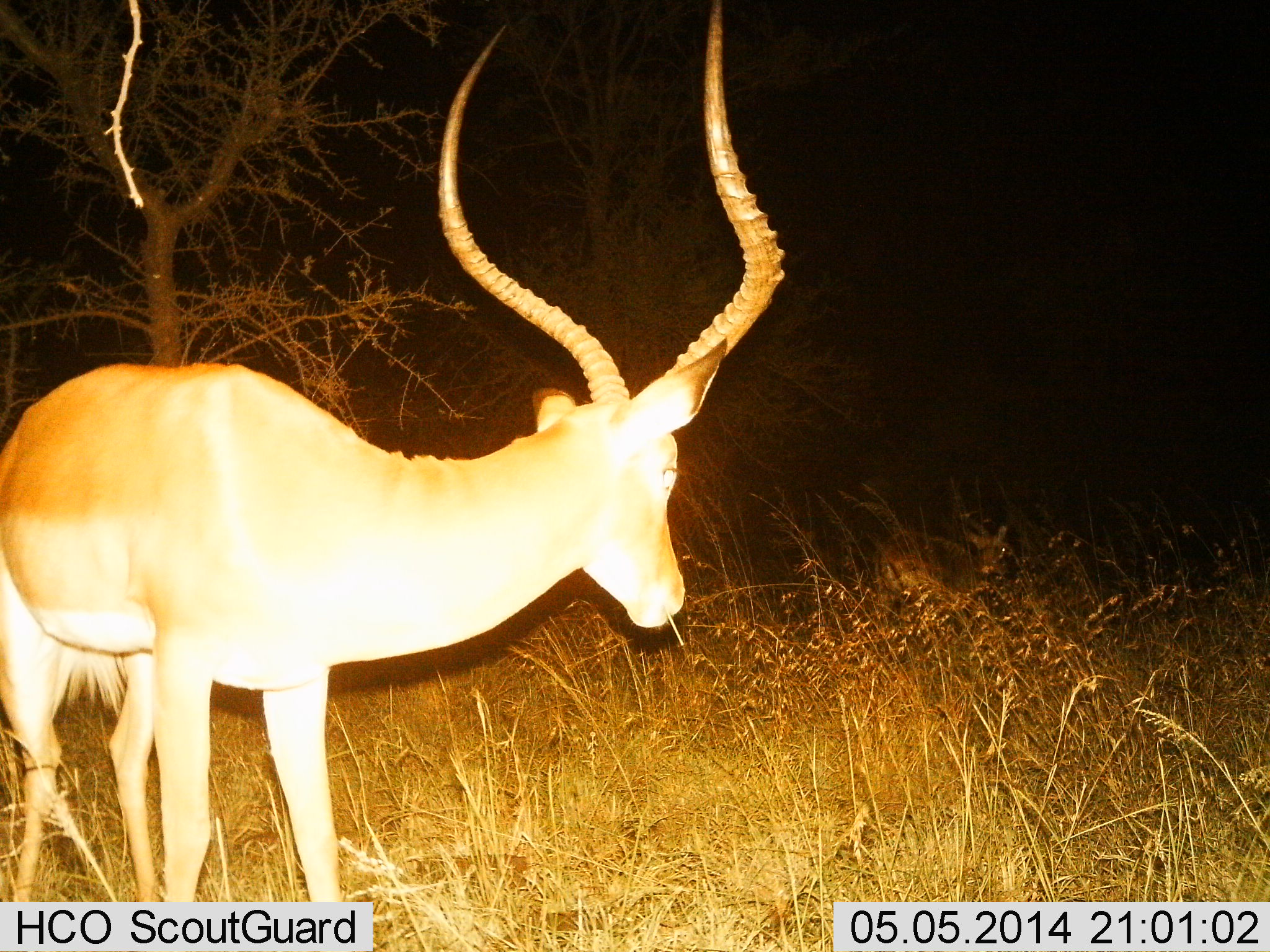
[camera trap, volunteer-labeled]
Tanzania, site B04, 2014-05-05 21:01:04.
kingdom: Animalia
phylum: Chordata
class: Mammalia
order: Artiodactyla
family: Bovidae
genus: Aepyceros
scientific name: Aepyceros melampus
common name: impala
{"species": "impala (Aepyceros melampus)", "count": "1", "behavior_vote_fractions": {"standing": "80%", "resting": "0%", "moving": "10%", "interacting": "0%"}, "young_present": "0%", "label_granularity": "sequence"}